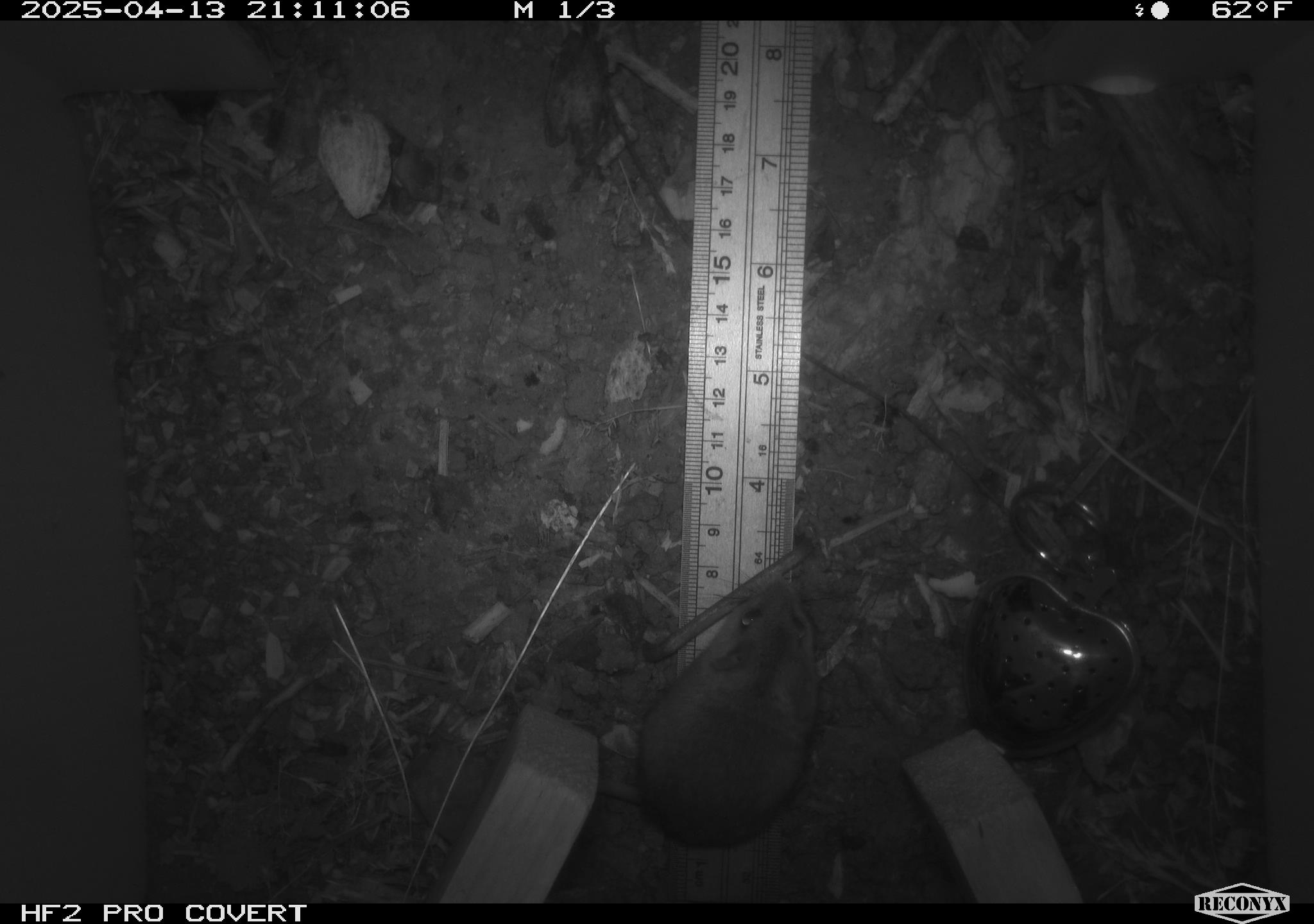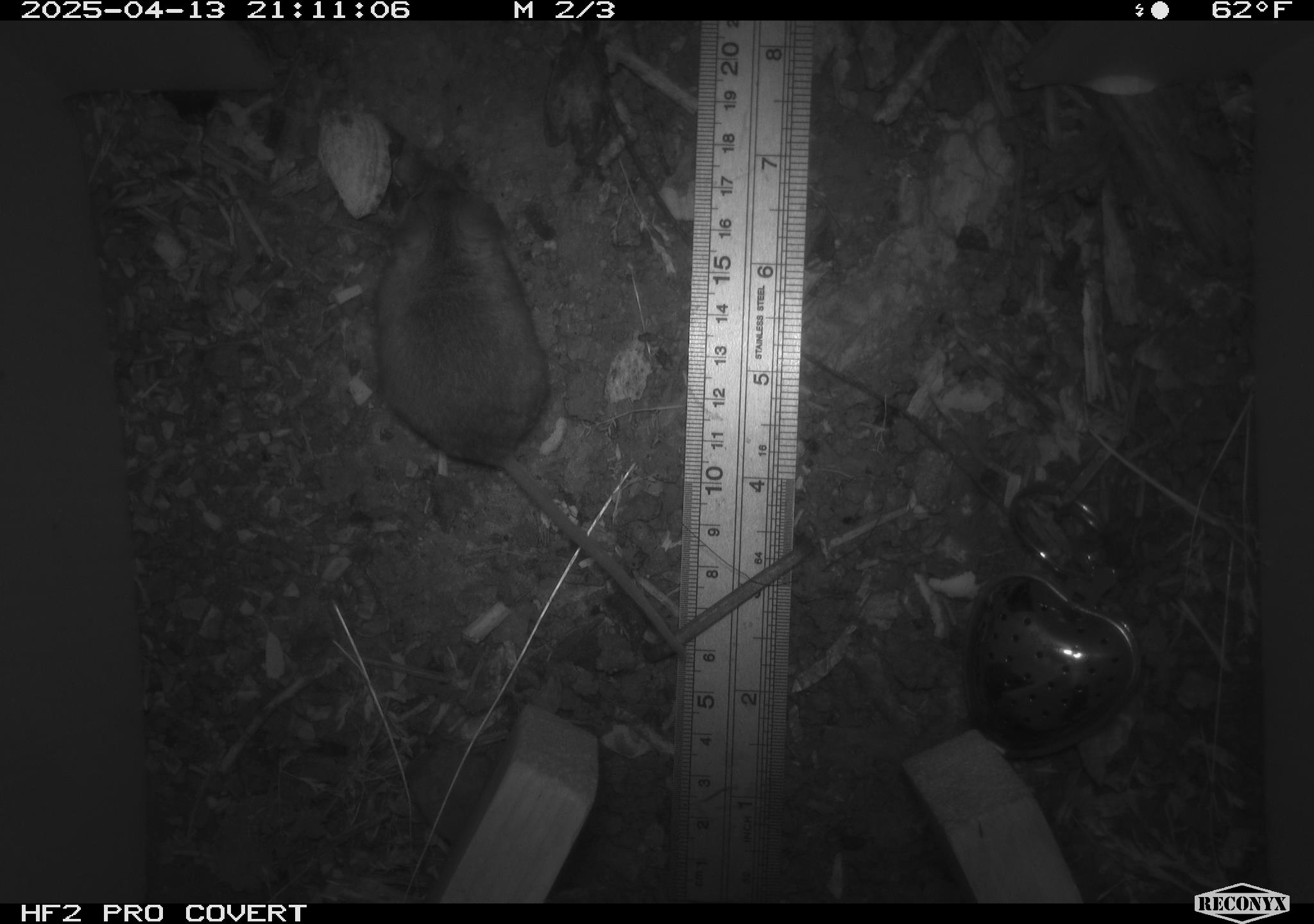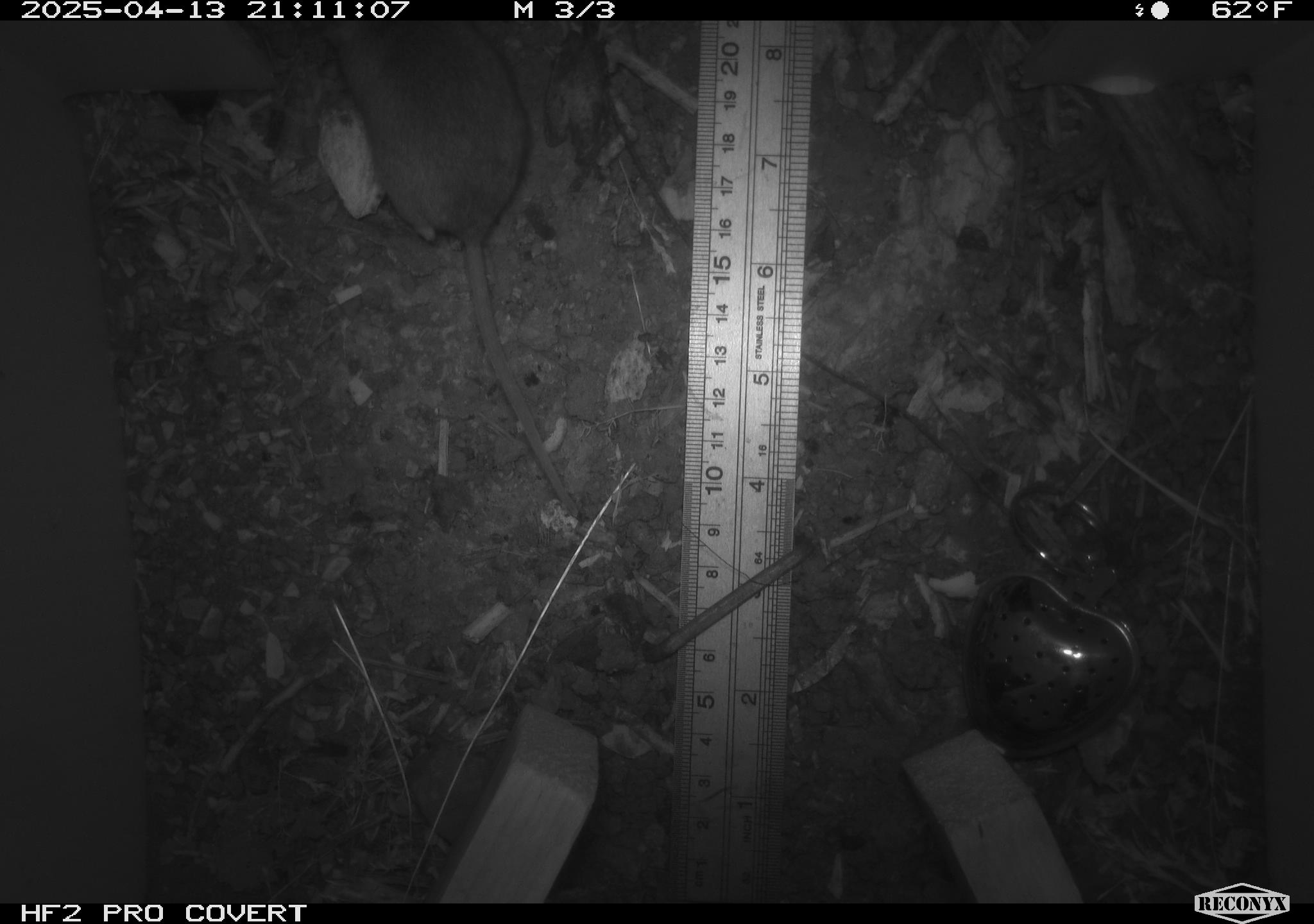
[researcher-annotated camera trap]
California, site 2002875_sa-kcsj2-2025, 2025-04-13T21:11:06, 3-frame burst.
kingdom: Animalia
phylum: Chordata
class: Mammalia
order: Rodentia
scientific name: Rodentia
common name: rodent